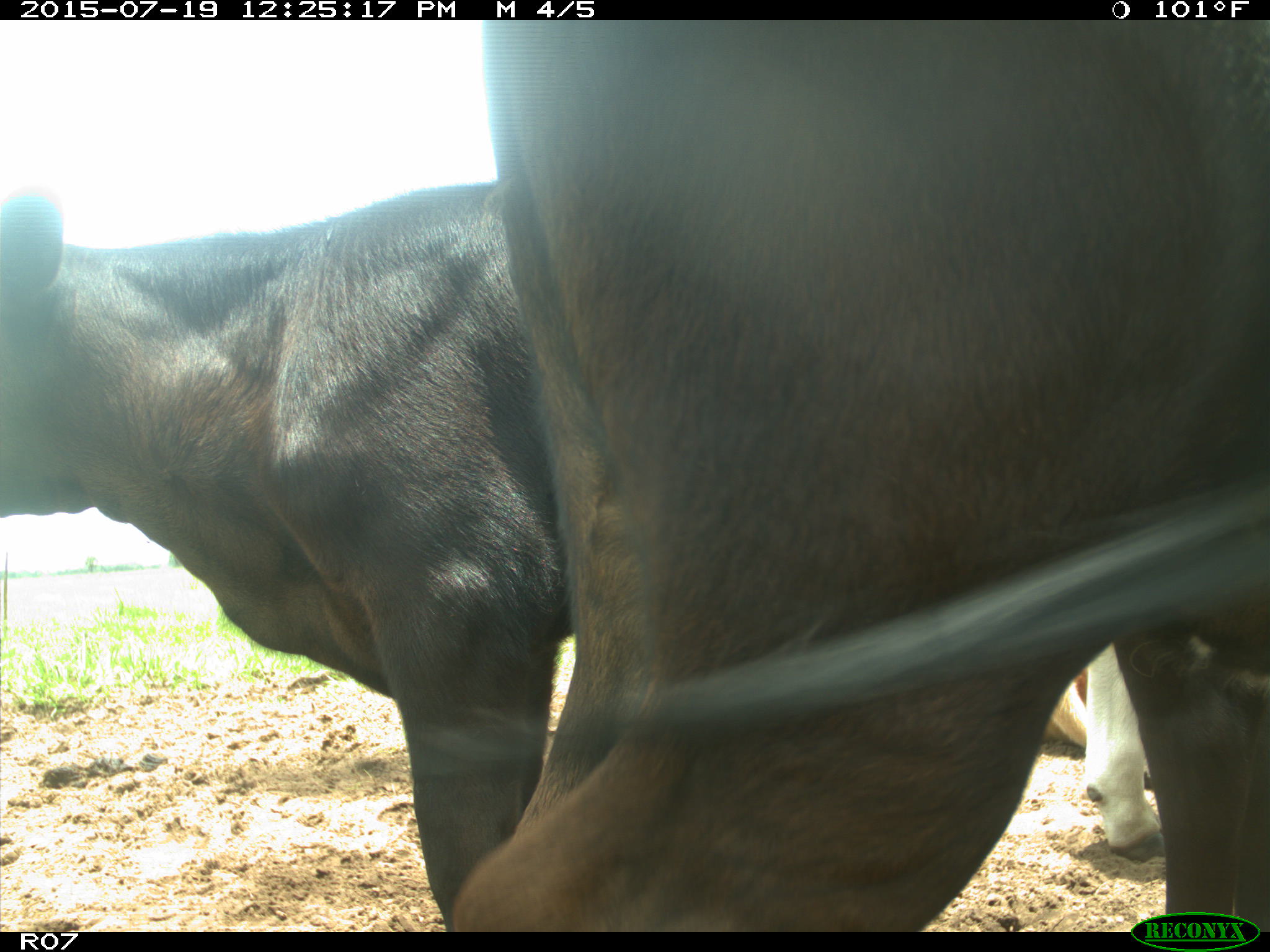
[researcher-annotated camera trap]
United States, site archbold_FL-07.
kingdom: Animalia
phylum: Chordata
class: Mammalia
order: Artiodactyla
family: Bovidae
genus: Bos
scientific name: Bos taurus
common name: domestic cow